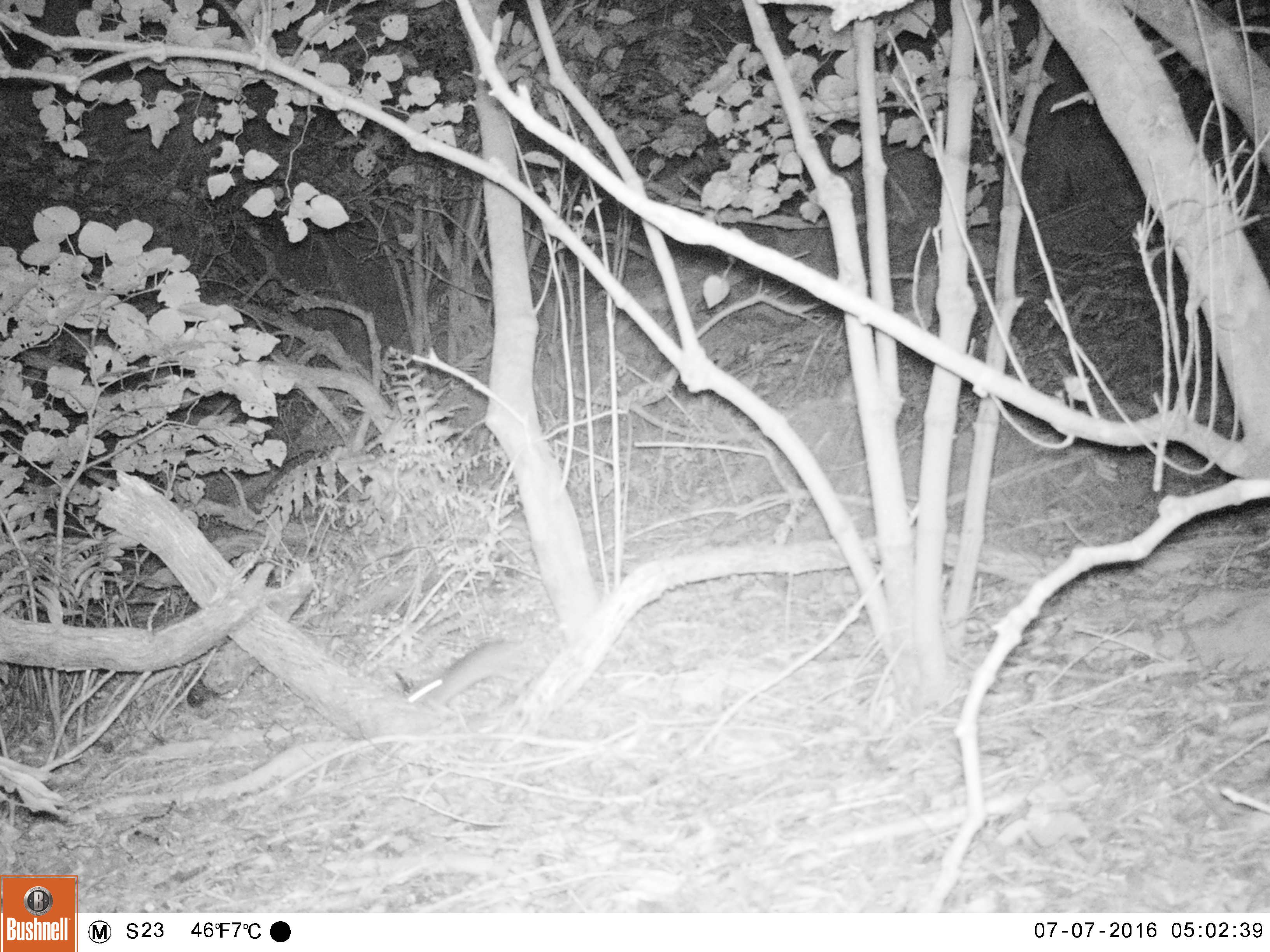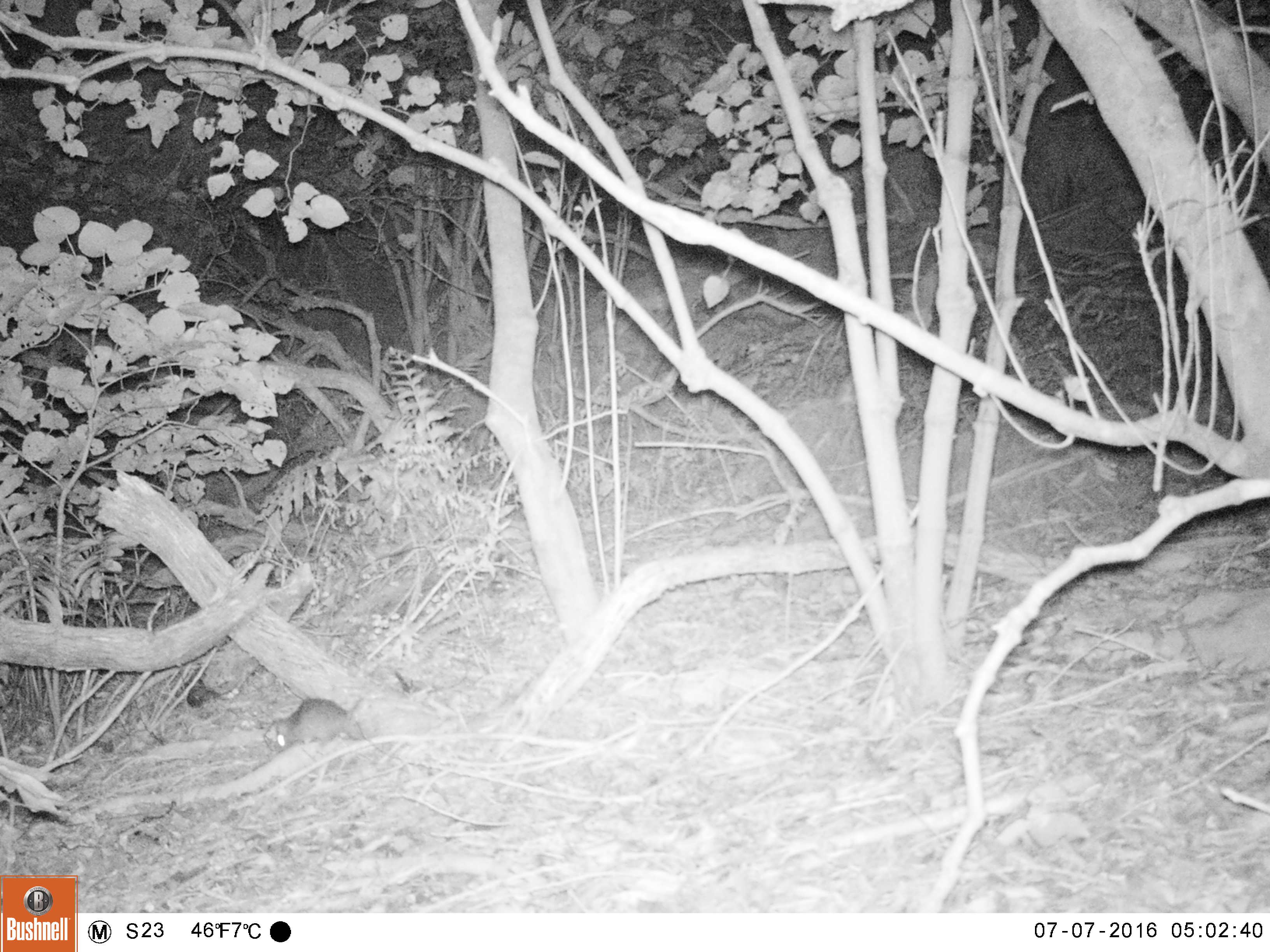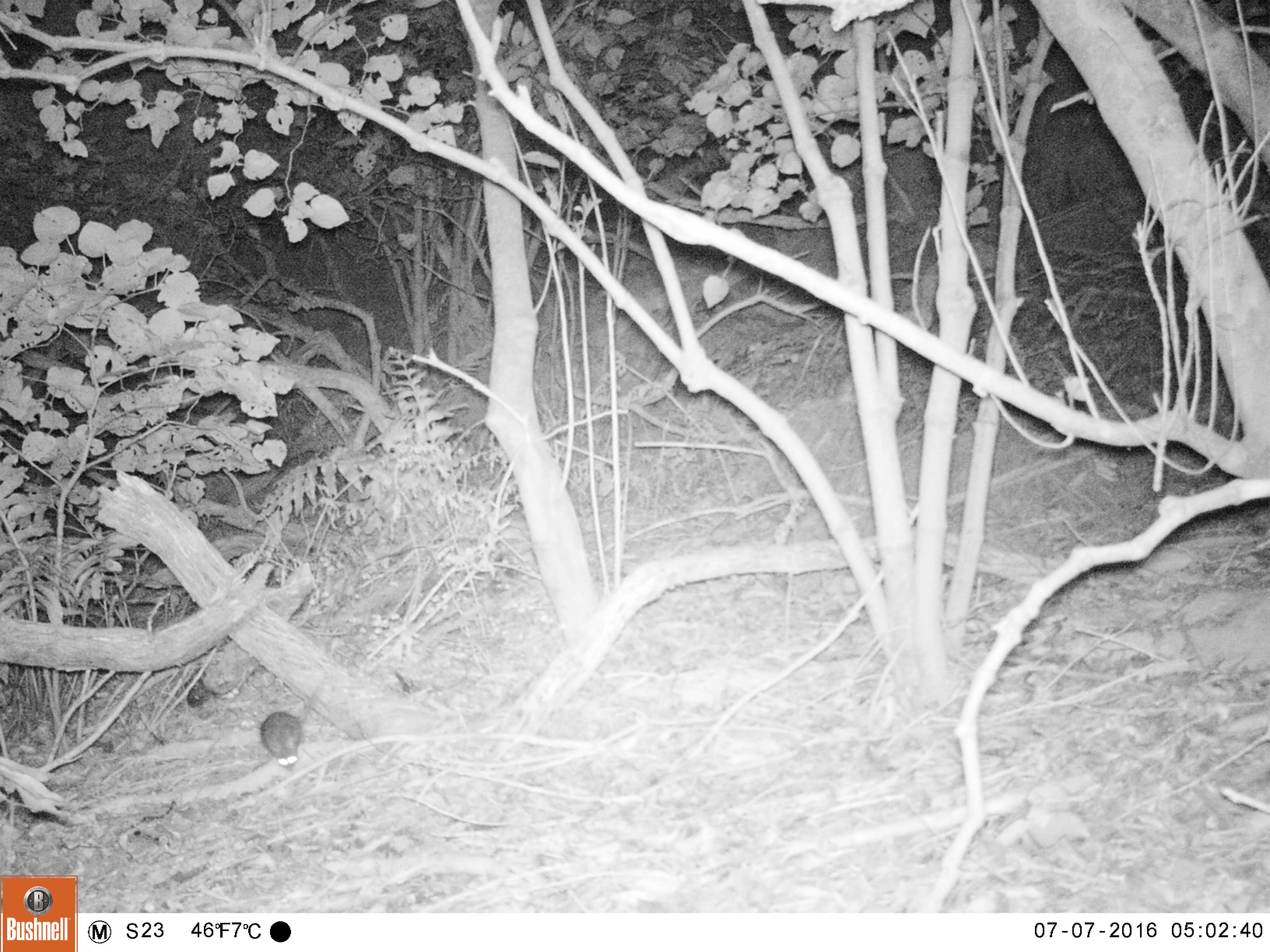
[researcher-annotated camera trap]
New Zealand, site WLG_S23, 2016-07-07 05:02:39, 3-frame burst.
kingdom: Animalia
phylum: Chordata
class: Mammalia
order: Rodentia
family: Muridae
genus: Rattus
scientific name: Rattus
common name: rat